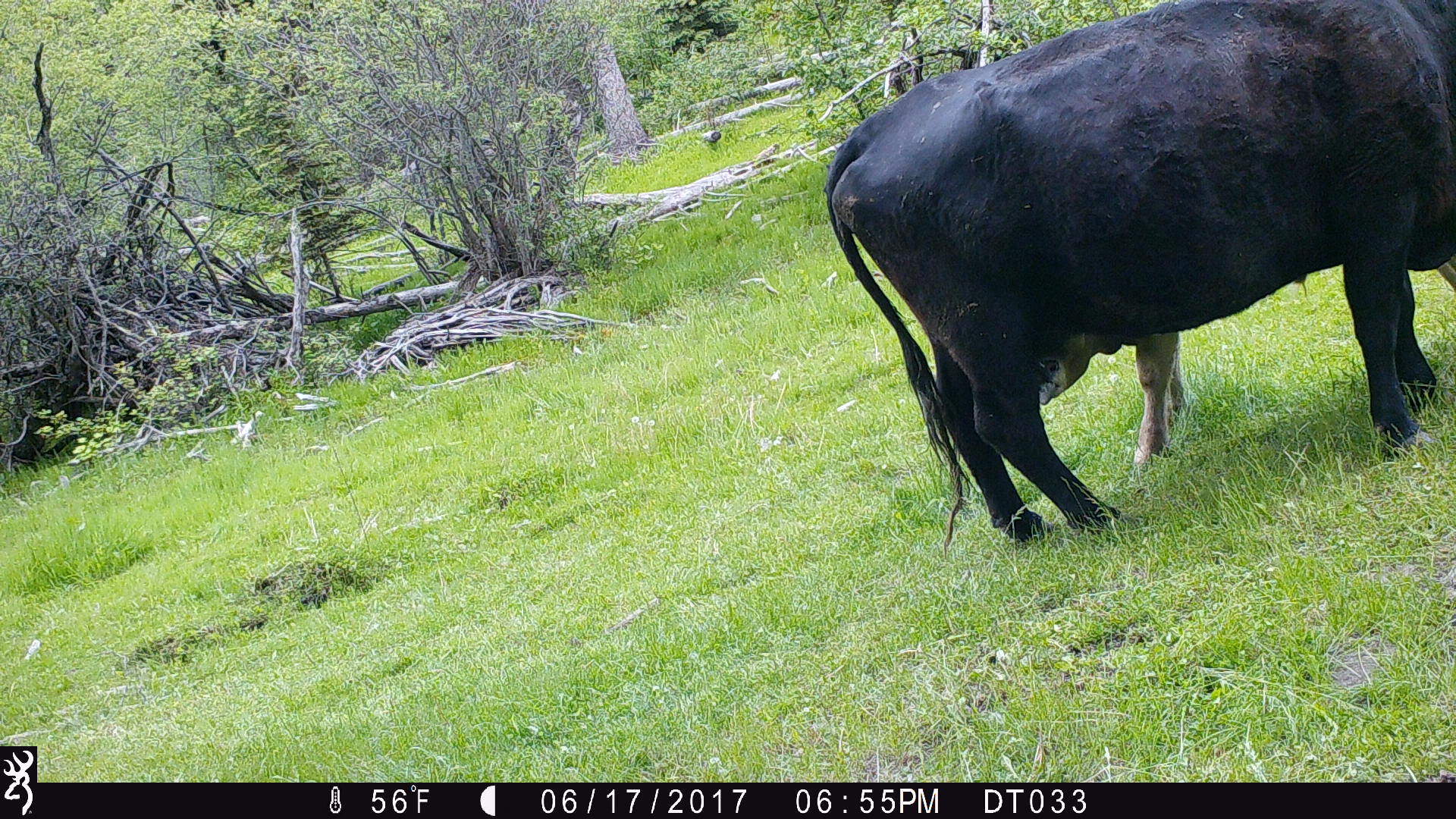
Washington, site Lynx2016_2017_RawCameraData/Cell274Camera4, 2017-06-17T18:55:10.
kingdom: Animalia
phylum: Chordata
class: Mammalia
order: Artiodactyla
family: Bovidae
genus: Bos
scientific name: Bos taurus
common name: domestic cattle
Domestic cattle (Bos taurus). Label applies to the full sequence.